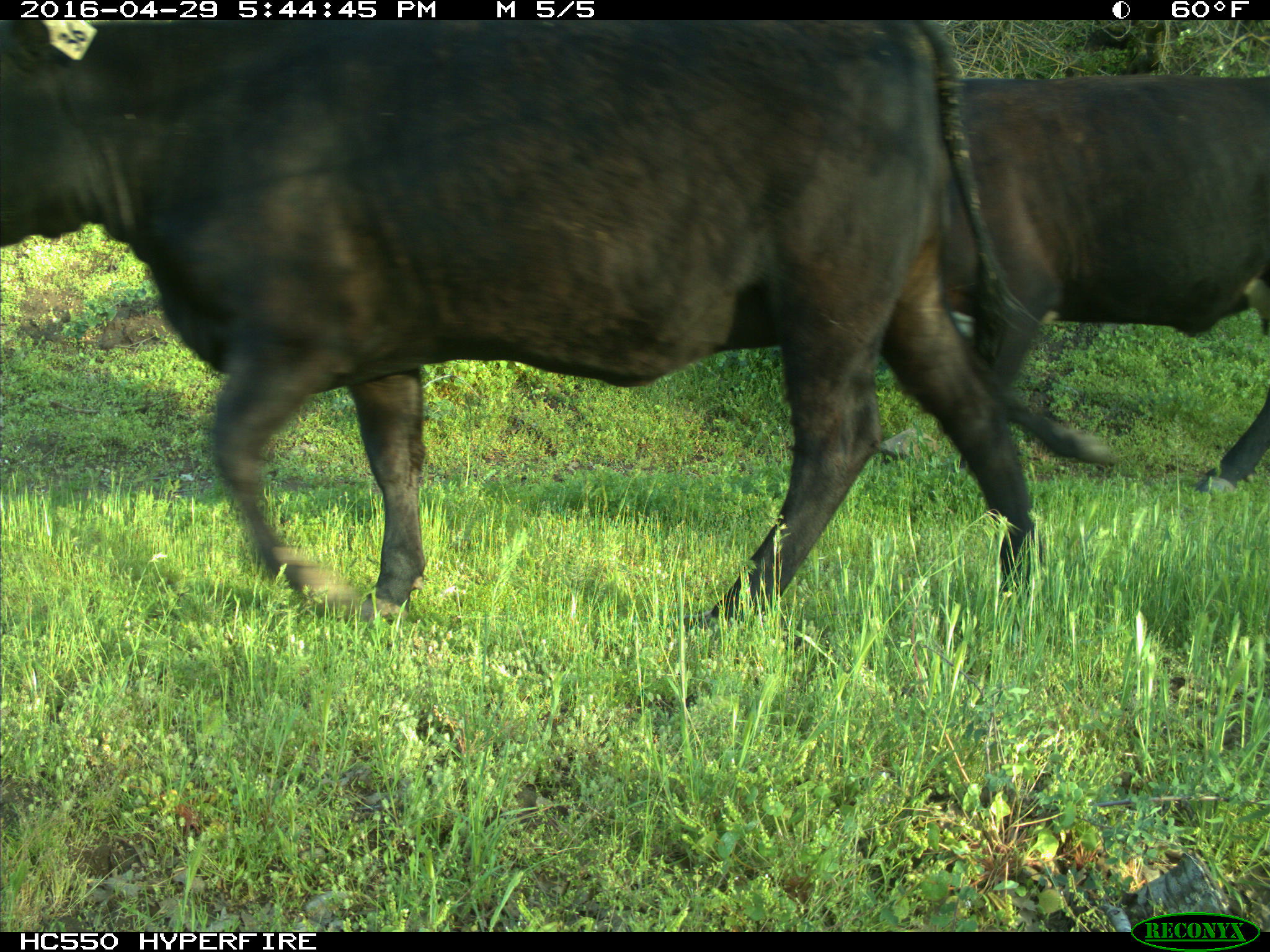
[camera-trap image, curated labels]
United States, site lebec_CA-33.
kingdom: Animalia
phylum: Chordata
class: Mammalia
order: Artiodactyla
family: Bovidae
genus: Bos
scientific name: Bos taurus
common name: domestic cow